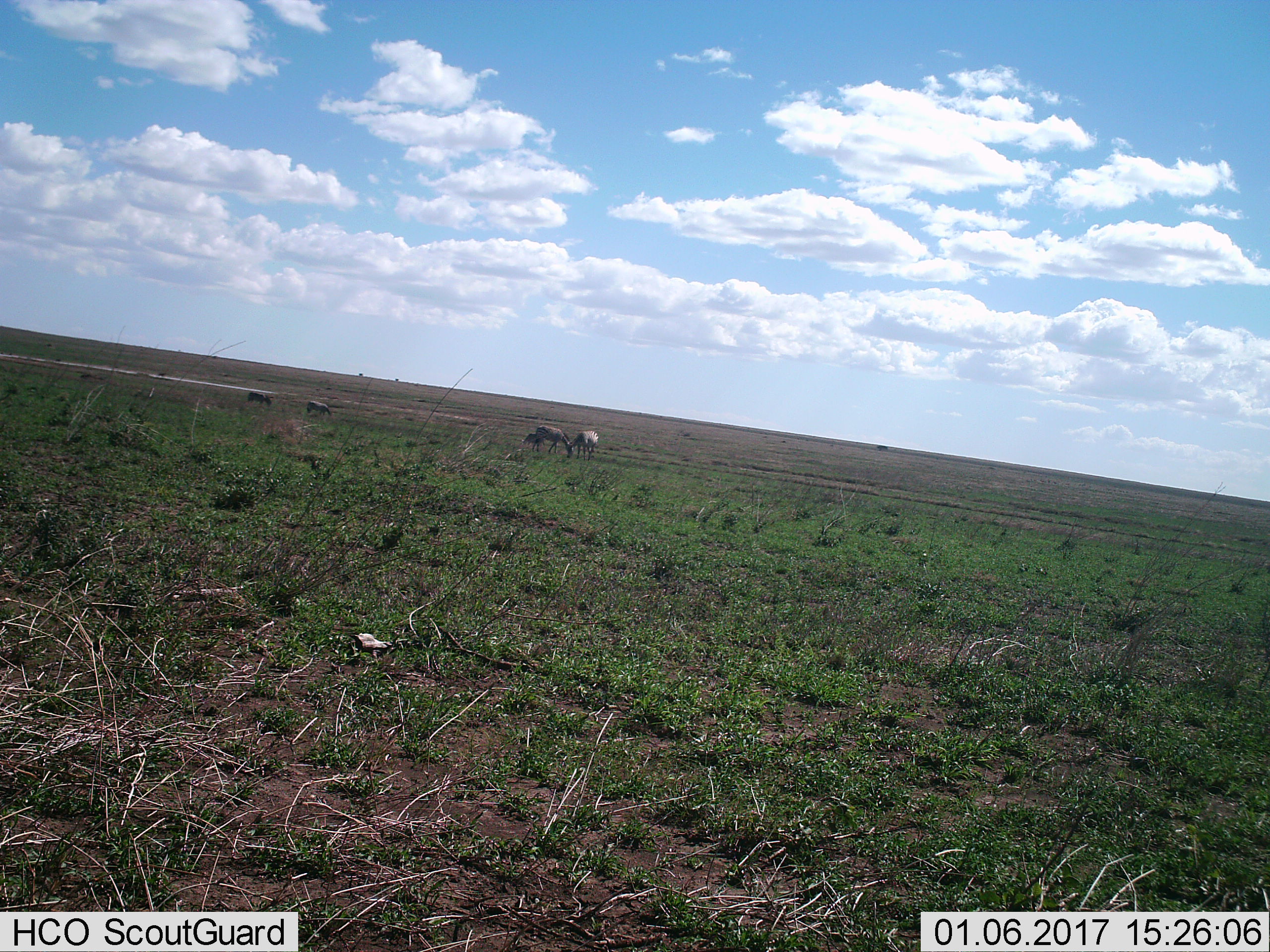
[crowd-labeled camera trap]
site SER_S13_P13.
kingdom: Animalia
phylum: Chordata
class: Mammalia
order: Perissodactyla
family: Equidae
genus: Equus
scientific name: Equus quagga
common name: plains zebra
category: zebraplains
Zebraplains (plains zebra) (Equus quagga), count 5. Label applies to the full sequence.